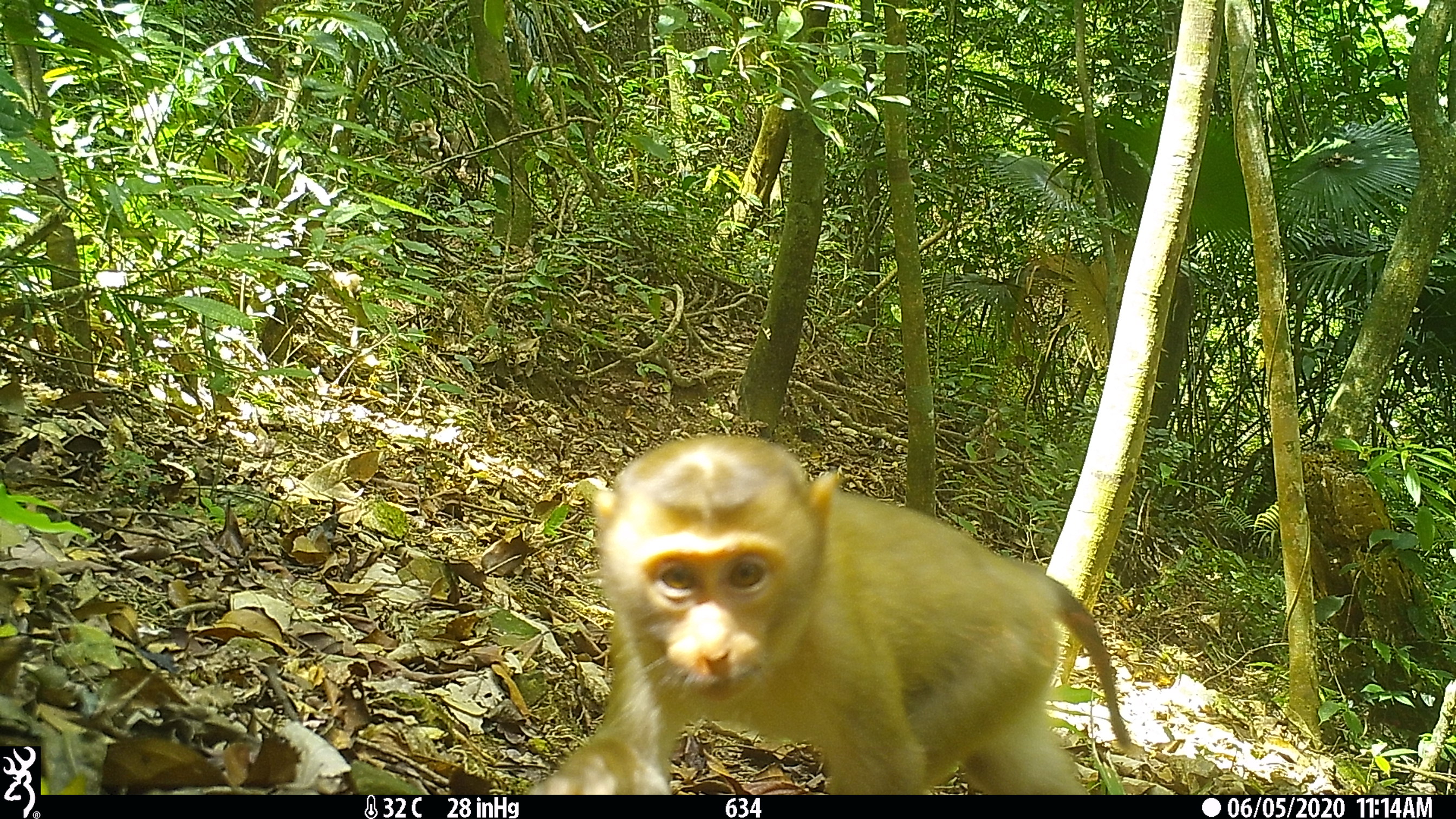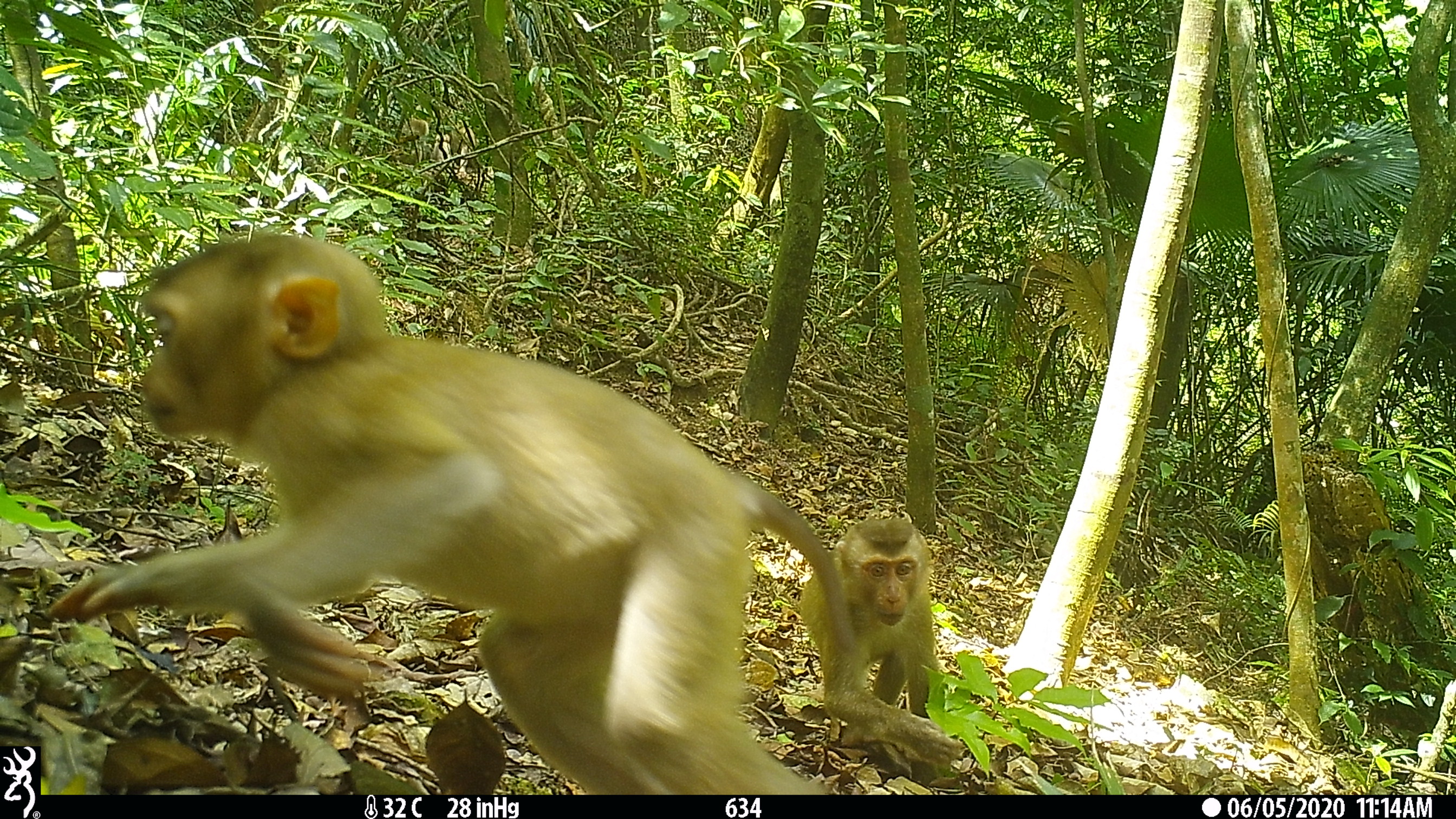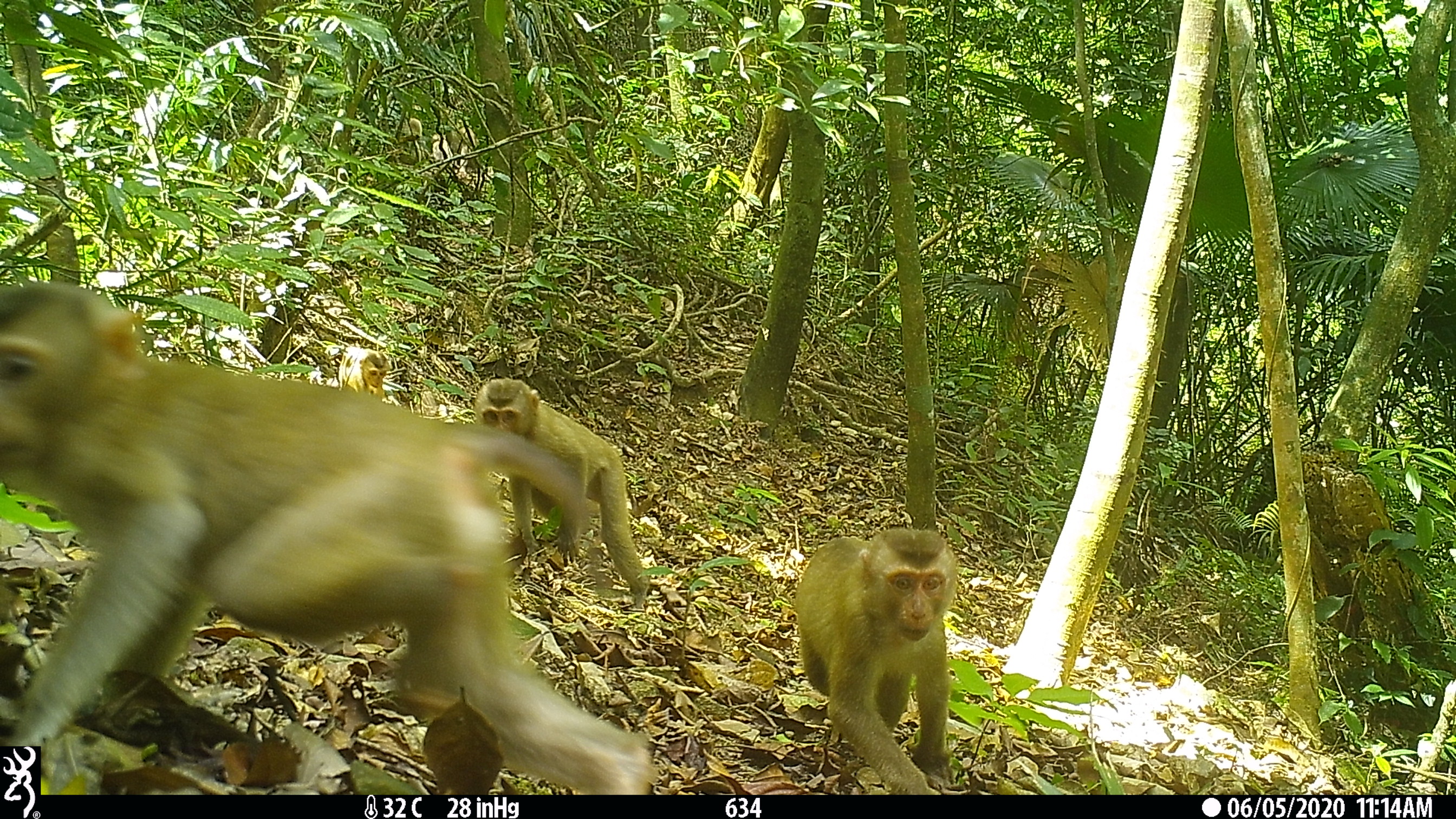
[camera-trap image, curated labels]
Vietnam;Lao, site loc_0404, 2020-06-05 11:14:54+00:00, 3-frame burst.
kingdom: Animalia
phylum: Chordata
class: Mammalia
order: Primates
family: Cercopithecidae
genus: Macaca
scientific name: Macaca nemestrina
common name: pig-tailed macaque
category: pig tailed macaque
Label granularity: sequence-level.